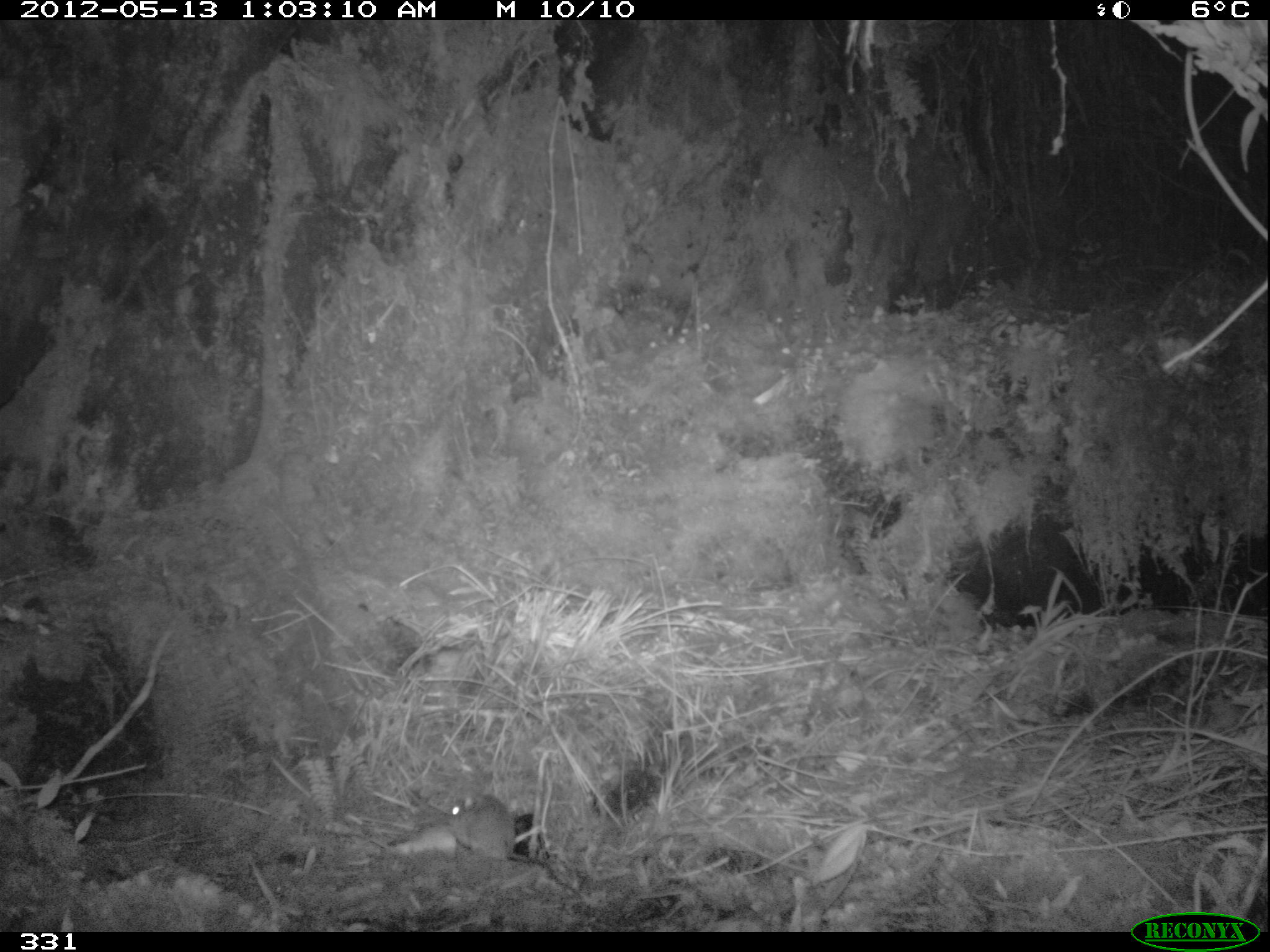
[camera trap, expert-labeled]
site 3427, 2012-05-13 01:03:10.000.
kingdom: Animalia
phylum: Chordata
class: Mammalia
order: Rodentia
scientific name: Rodentia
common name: rodents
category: unknown rodent